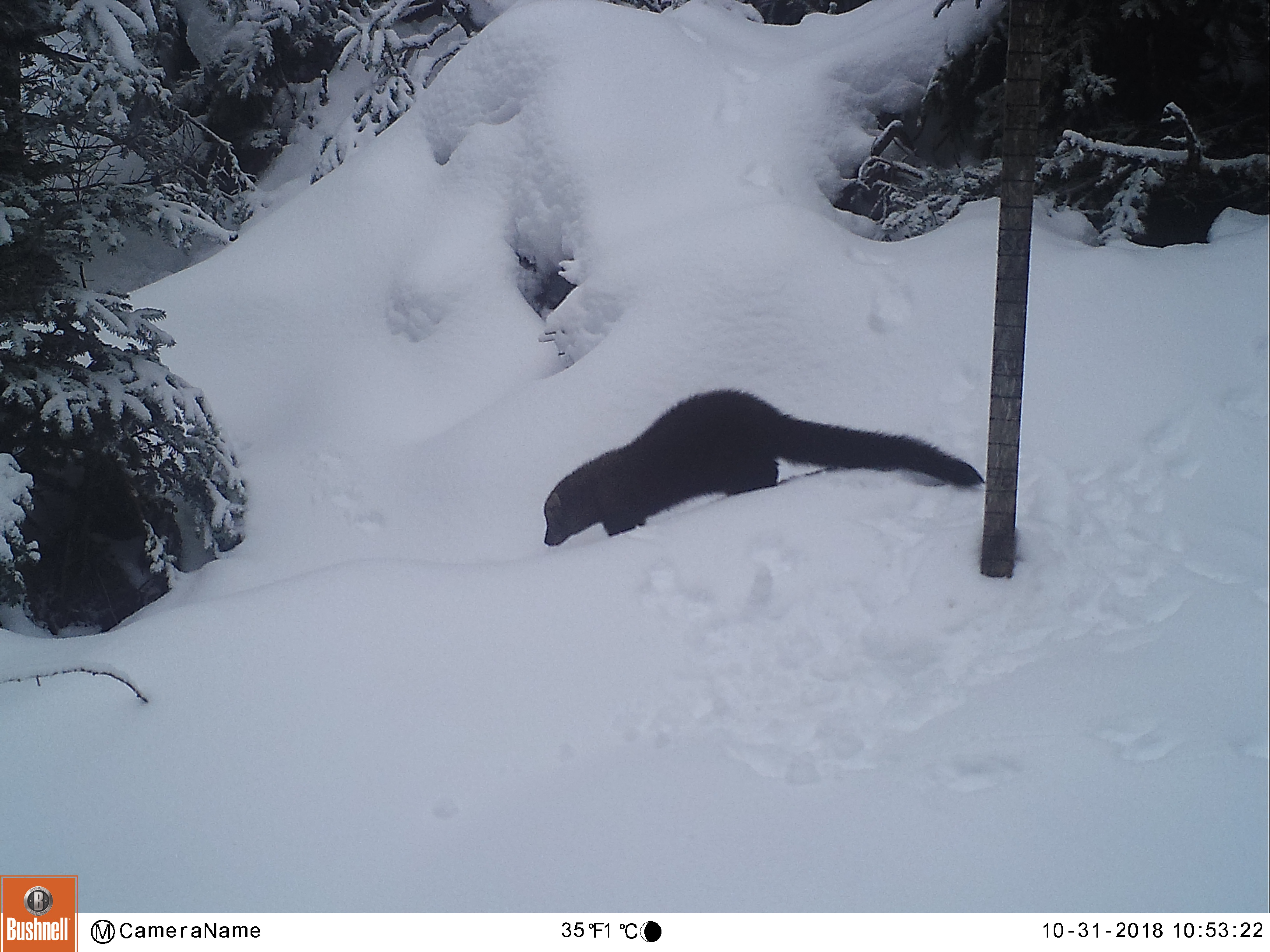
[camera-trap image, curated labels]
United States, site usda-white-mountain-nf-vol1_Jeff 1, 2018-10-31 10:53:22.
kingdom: Animalia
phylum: Chordata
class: Mammalia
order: Carnivora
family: Mustelidae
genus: Pekania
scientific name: Pekania pennanti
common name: fisher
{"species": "fisher (Pekania pennanti)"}